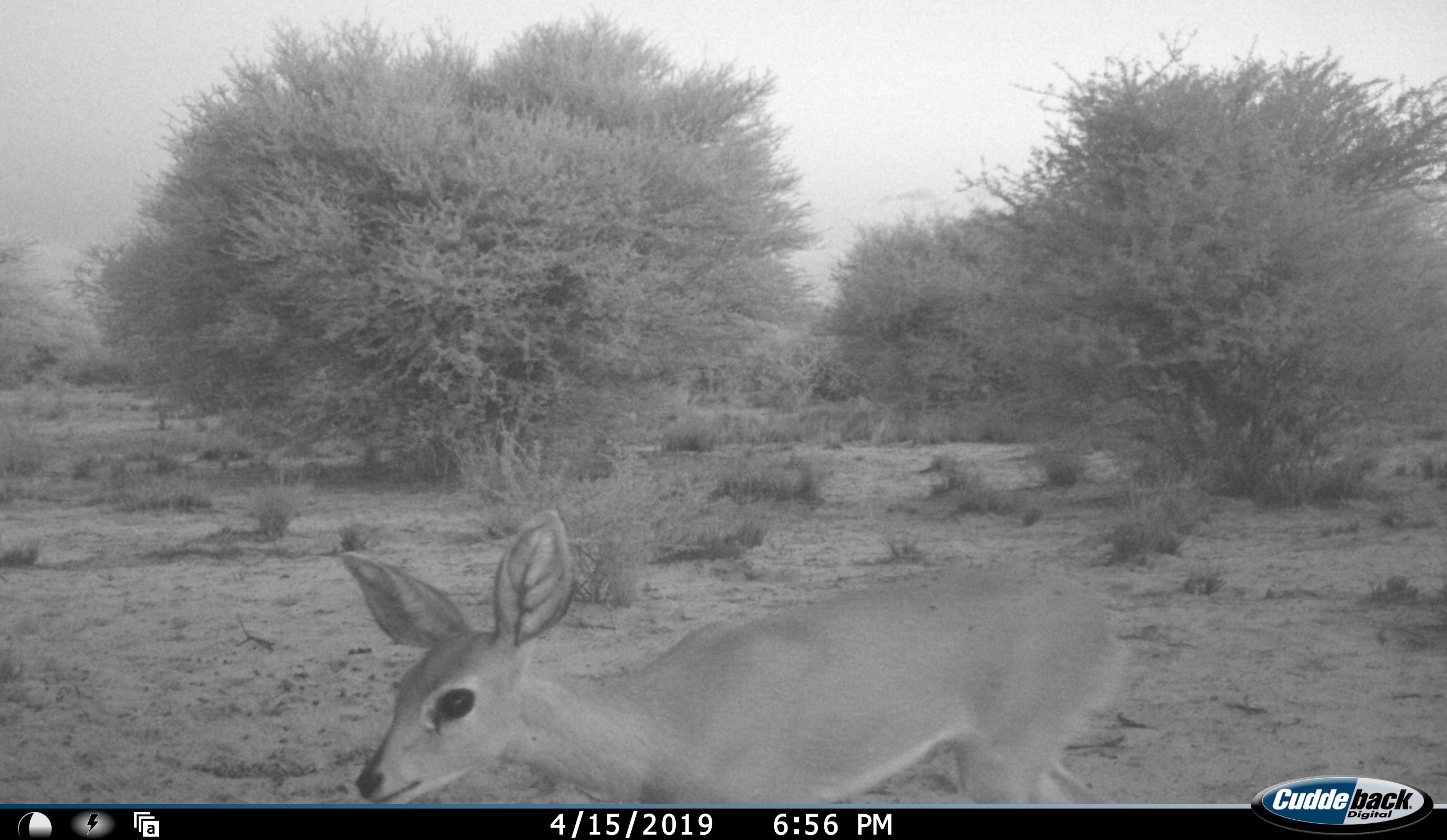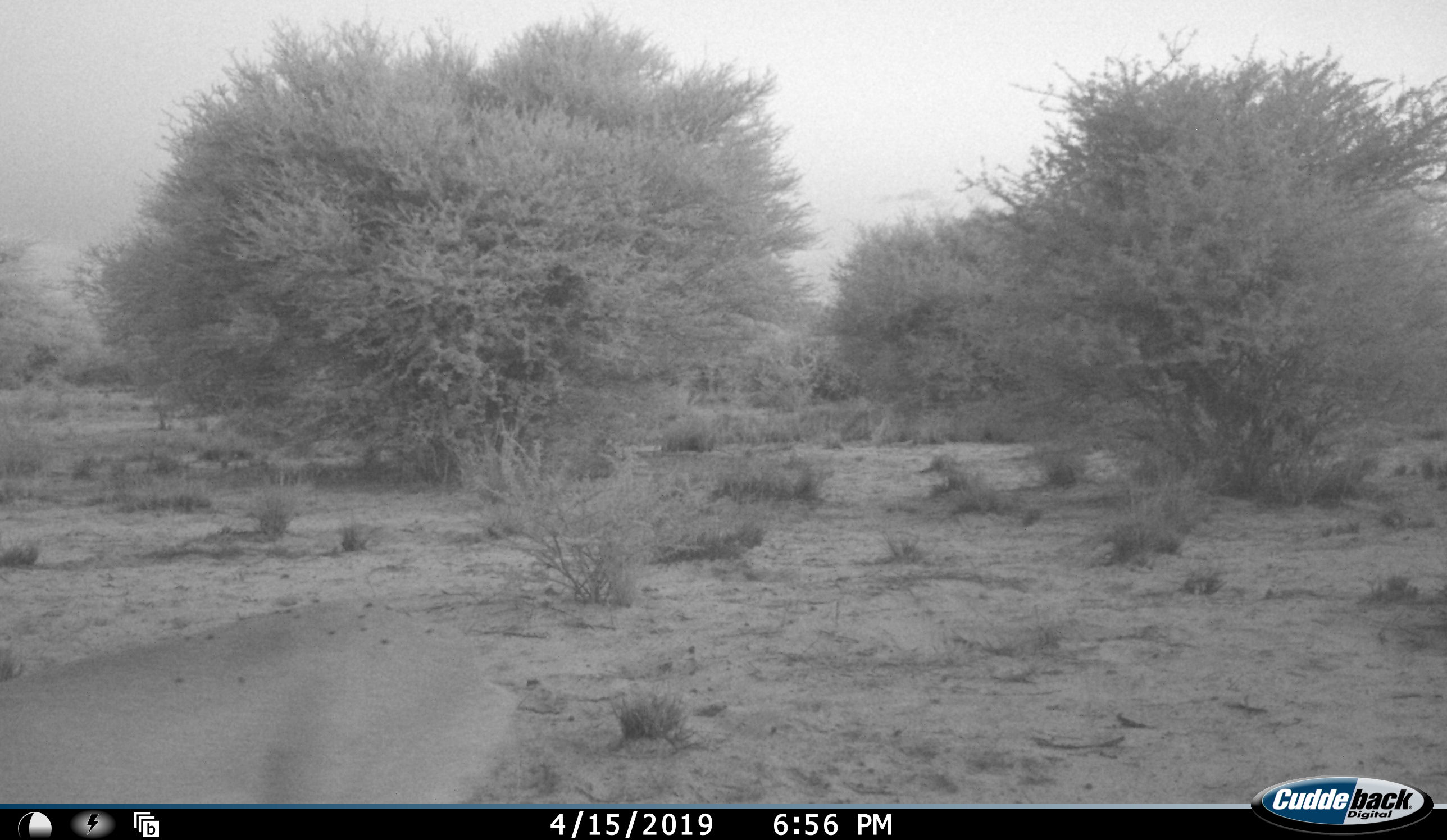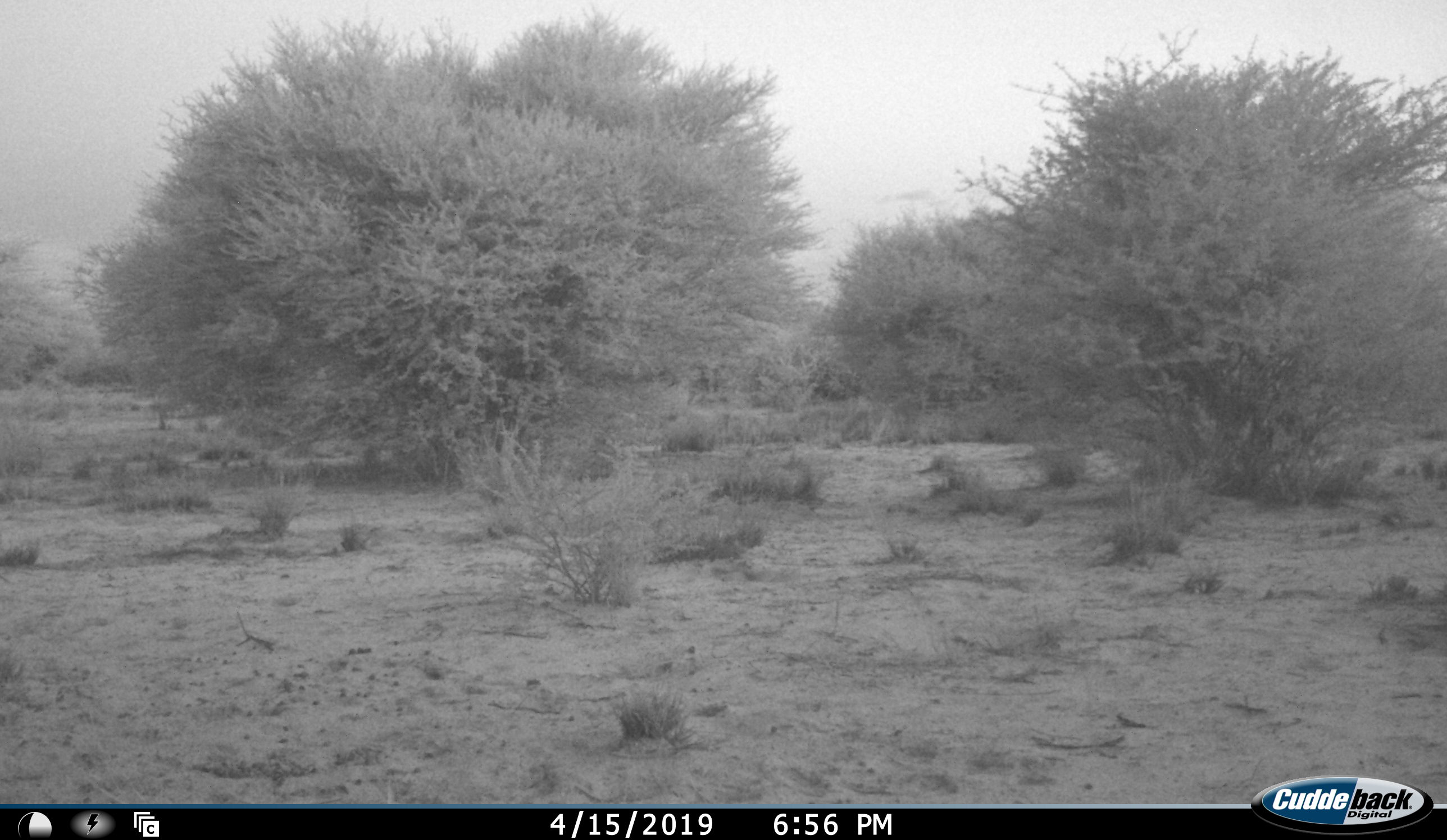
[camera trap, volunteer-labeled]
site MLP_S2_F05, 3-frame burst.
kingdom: Animalia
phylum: Chordata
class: Mammalia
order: Artiodactyla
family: Bovidae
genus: Raphicerus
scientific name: Raphicerus campestris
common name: steenbok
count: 1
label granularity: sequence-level